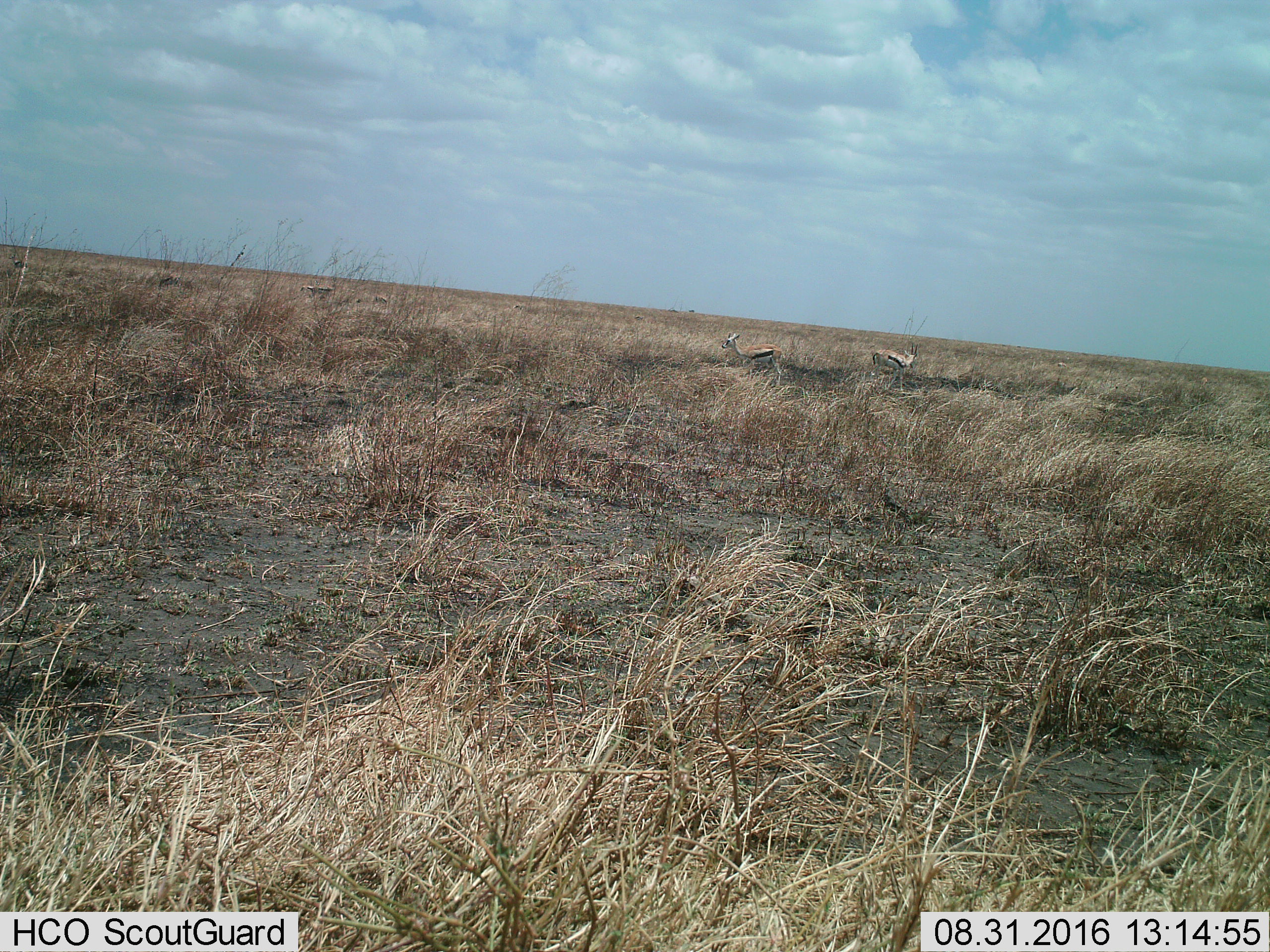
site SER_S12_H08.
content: unidentified animal